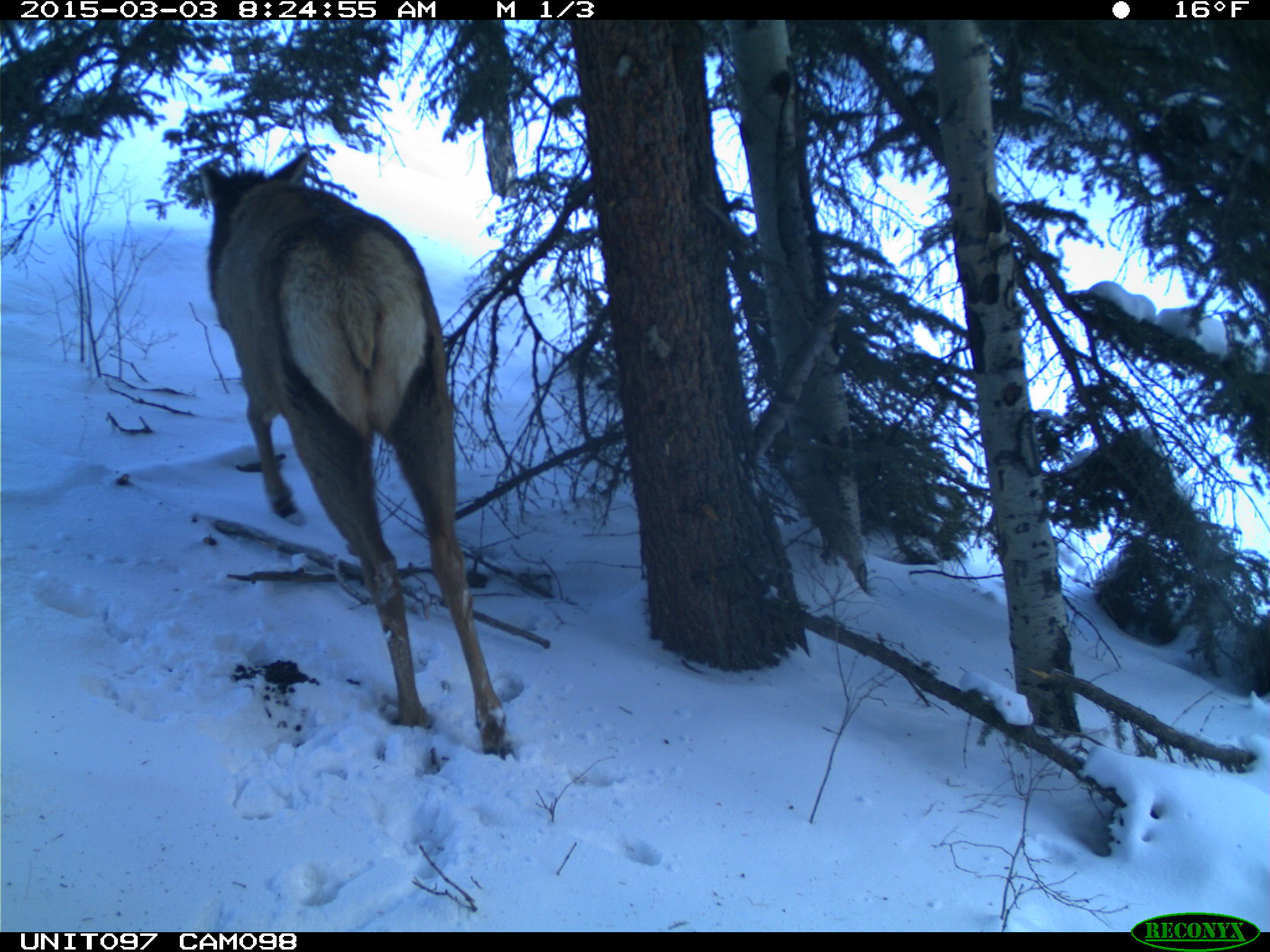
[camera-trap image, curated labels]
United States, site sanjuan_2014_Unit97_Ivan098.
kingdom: Animalia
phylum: Chordata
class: Mammalia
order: Artiodactyla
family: Cervidae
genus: Cervus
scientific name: Cervus elaphus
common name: red deer